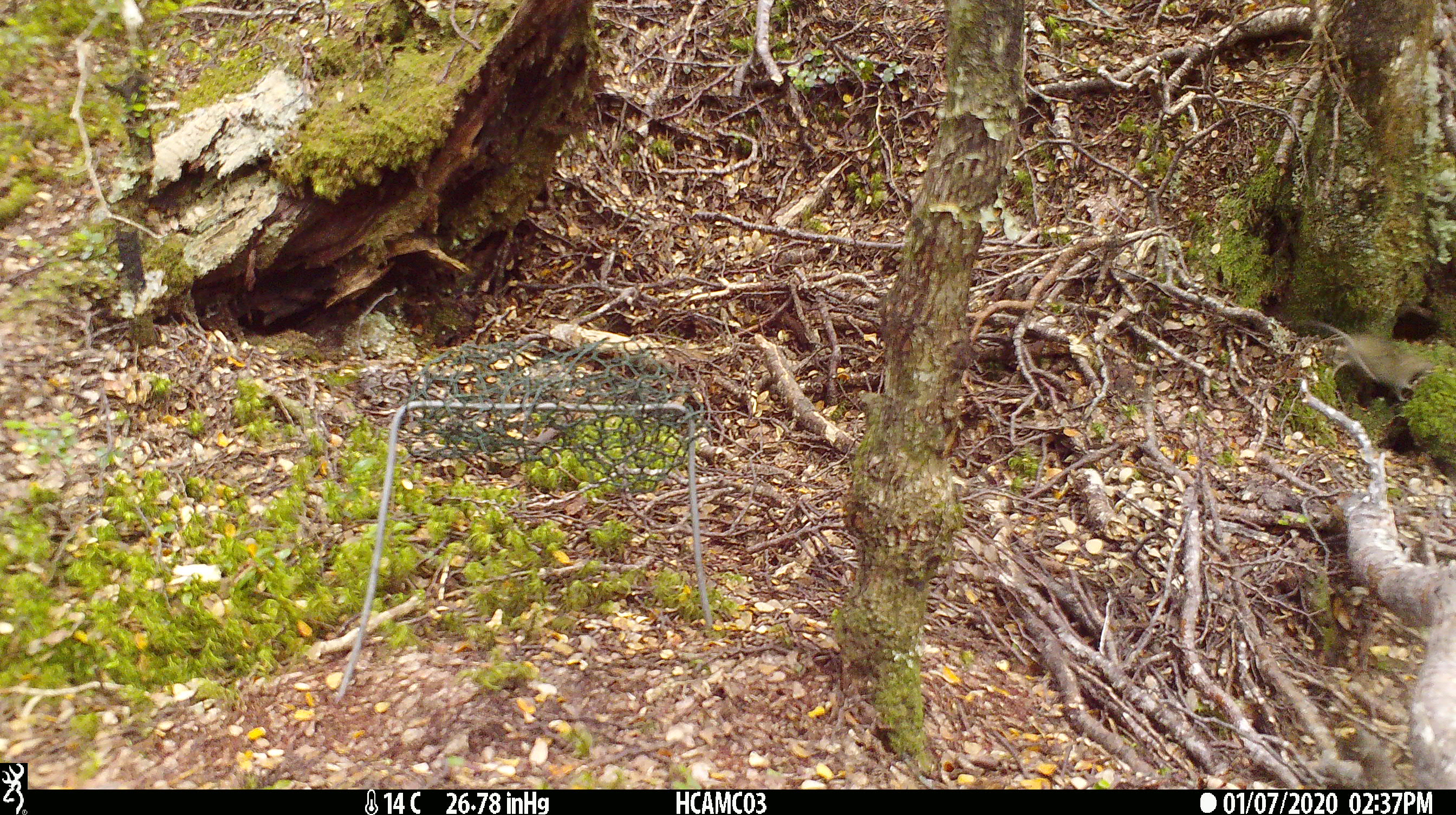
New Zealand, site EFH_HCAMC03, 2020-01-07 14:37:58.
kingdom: Animalia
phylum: Chordata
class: Mammalia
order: Rodentia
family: Muridae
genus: Mus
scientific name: Mus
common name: mouse